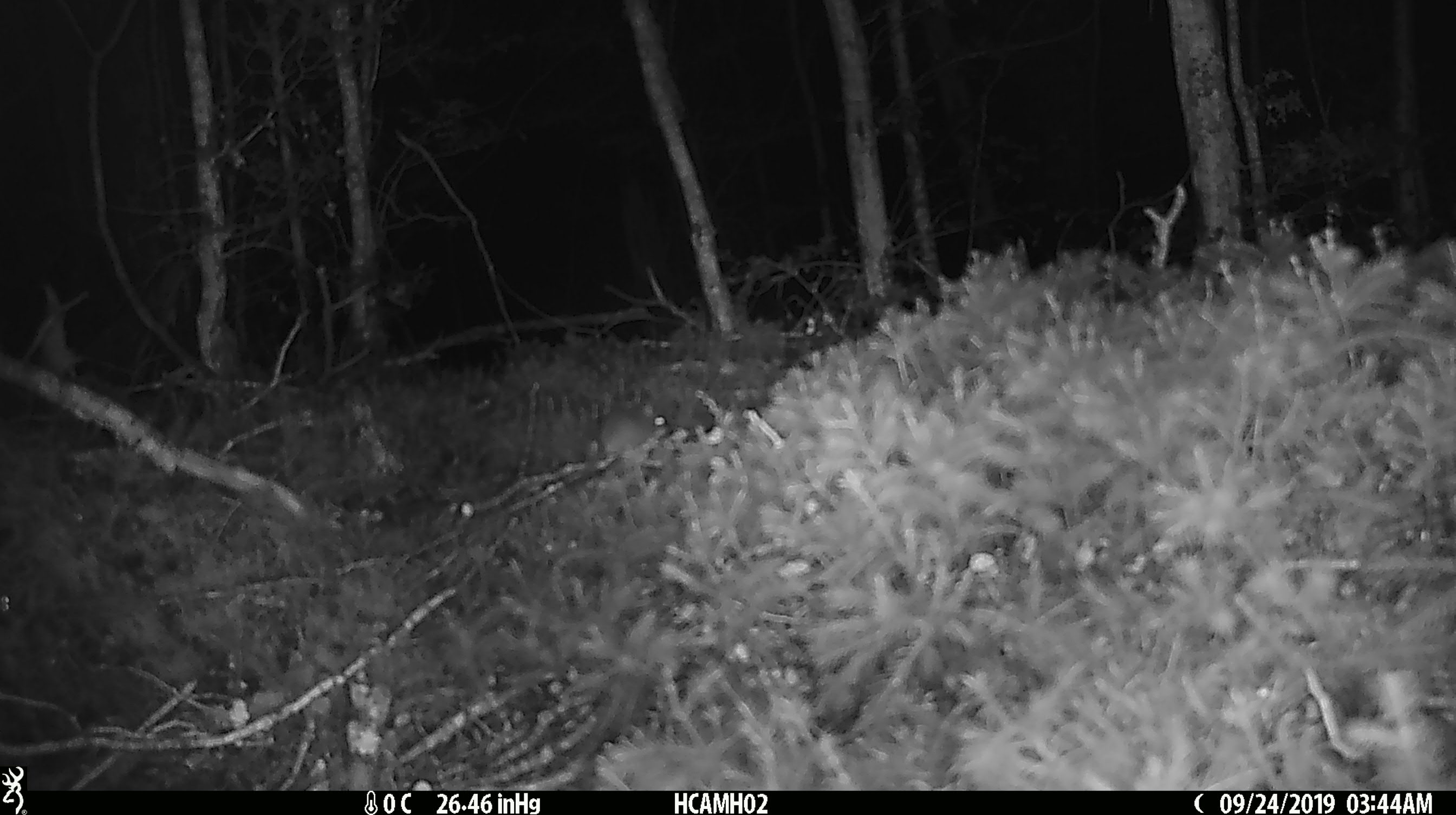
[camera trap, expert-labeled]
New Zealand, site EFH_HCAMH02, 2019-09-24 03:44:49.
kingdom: Animalia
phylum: Chordata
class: Mammalia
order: Rodentia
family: Muridae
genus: Mus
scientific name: Mus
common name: mouse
Mouse (Mus).